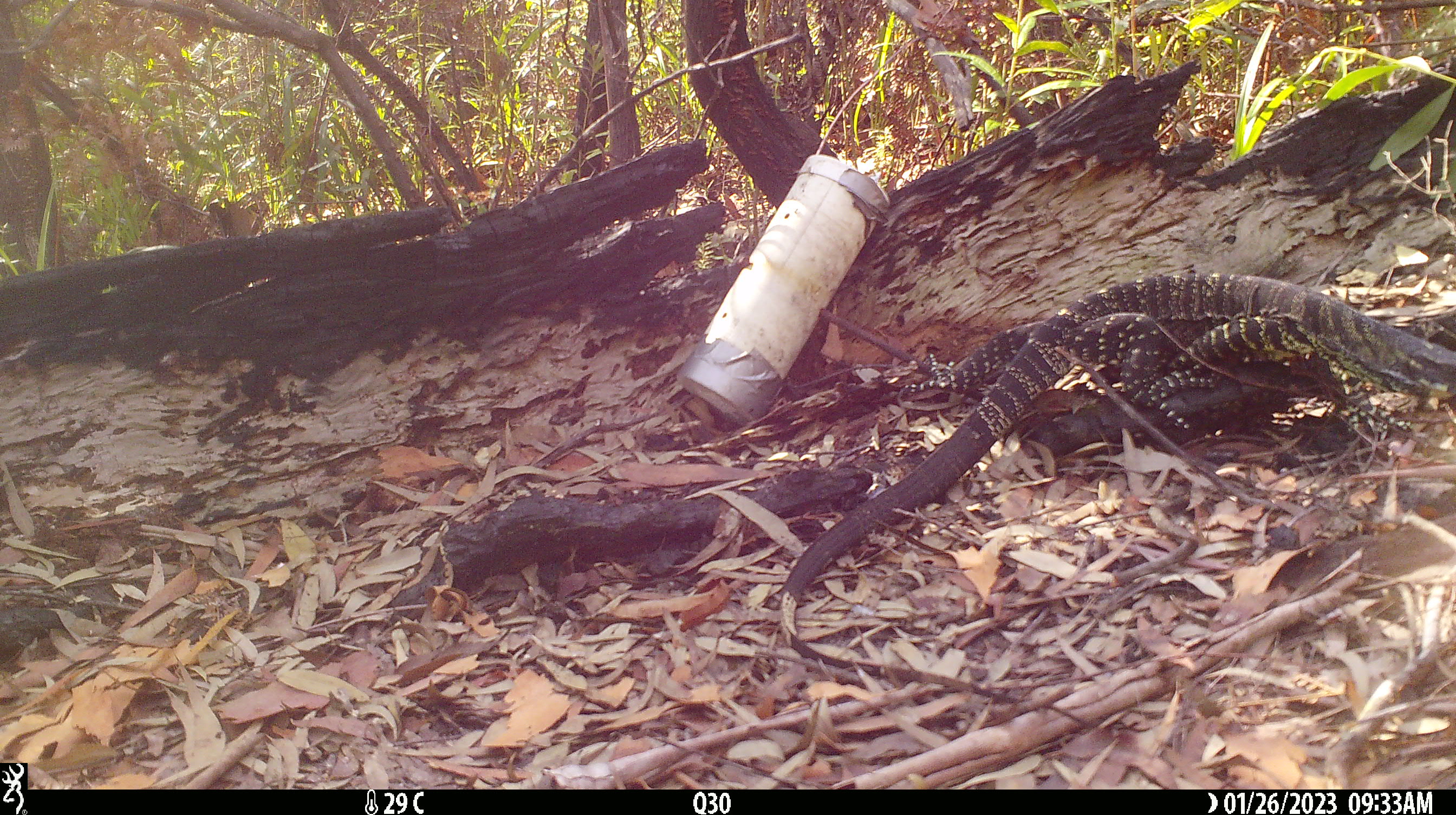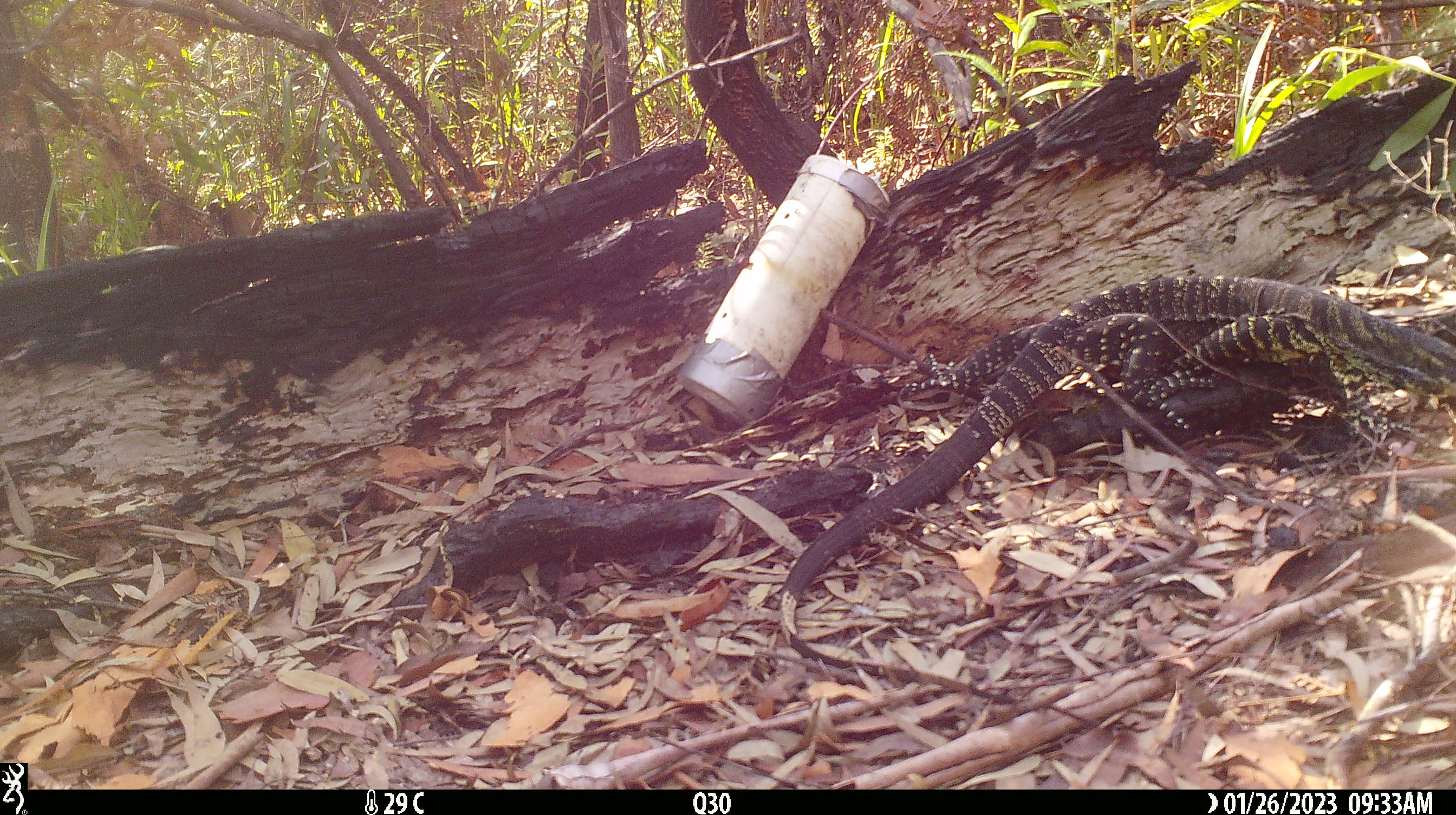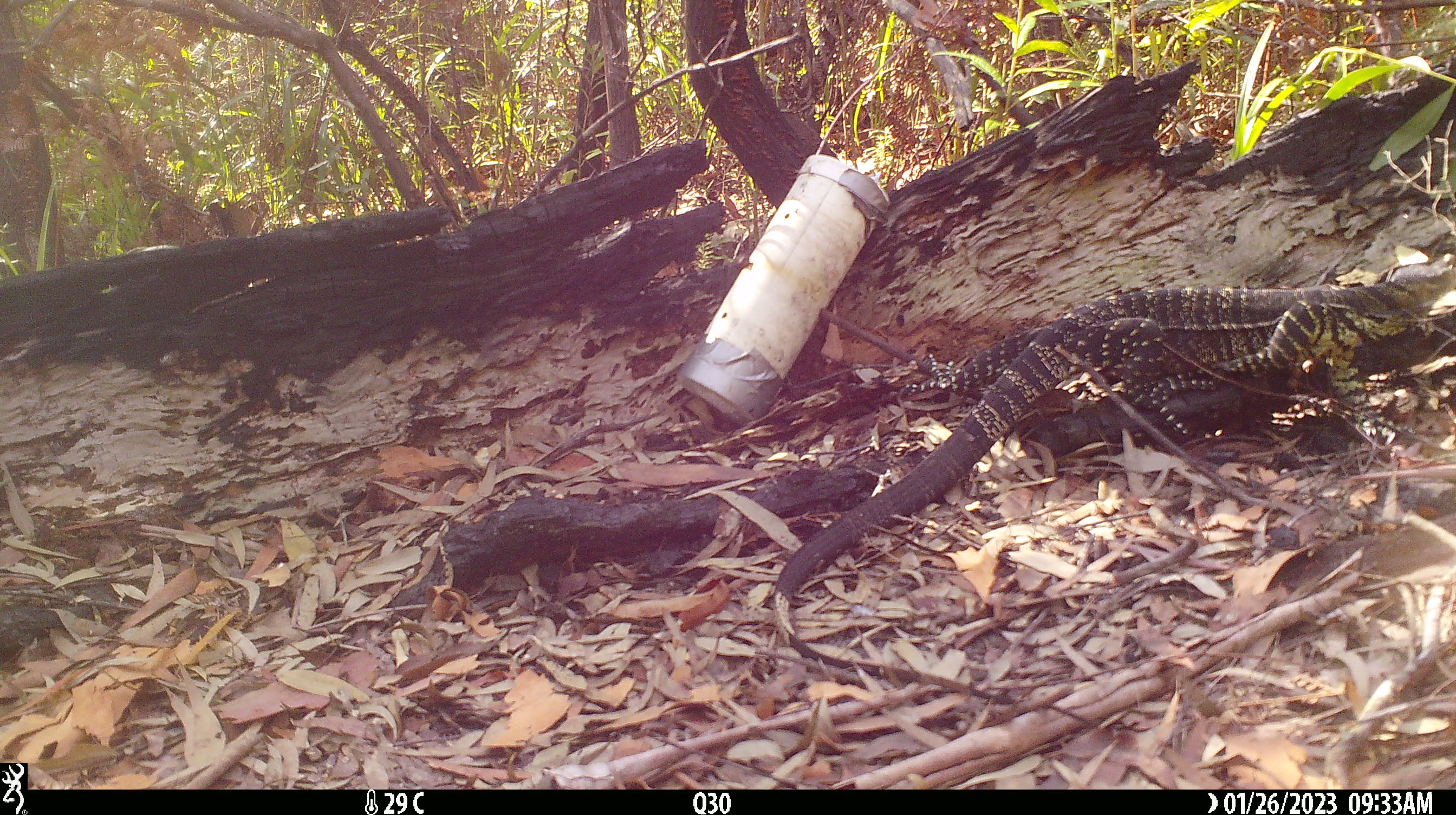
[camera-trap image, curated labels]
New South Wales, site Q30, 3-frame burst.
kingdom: Animalia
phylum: Chordata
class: Reptilia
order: Squamata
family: Varanidae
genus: Varanus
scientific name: Varanus varius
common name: lace monitor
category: goanna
Goanna (lace monitor) (Varanus varius).